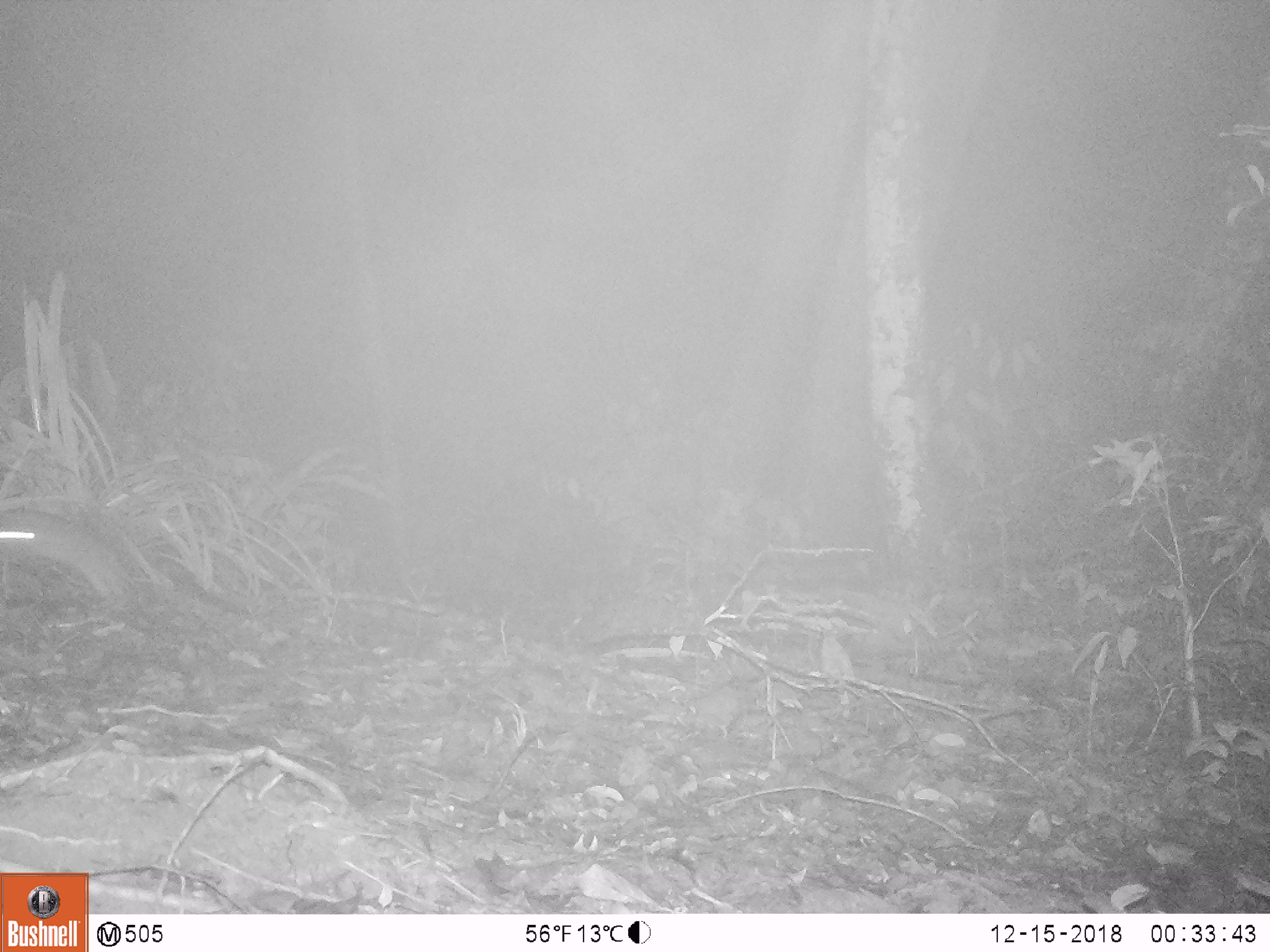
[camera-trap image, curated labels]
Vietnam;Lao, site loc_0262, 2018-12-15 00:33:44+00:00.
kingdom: Animalia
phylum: Chordata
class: Mammalia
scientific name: Mammalia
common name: mammal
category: unidentified small mammal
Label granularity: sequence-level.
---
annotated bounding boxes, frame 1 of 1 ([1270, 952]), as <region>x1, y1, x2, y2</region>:
unidentified small mammal: <region>0, 507, 139, 605</region>